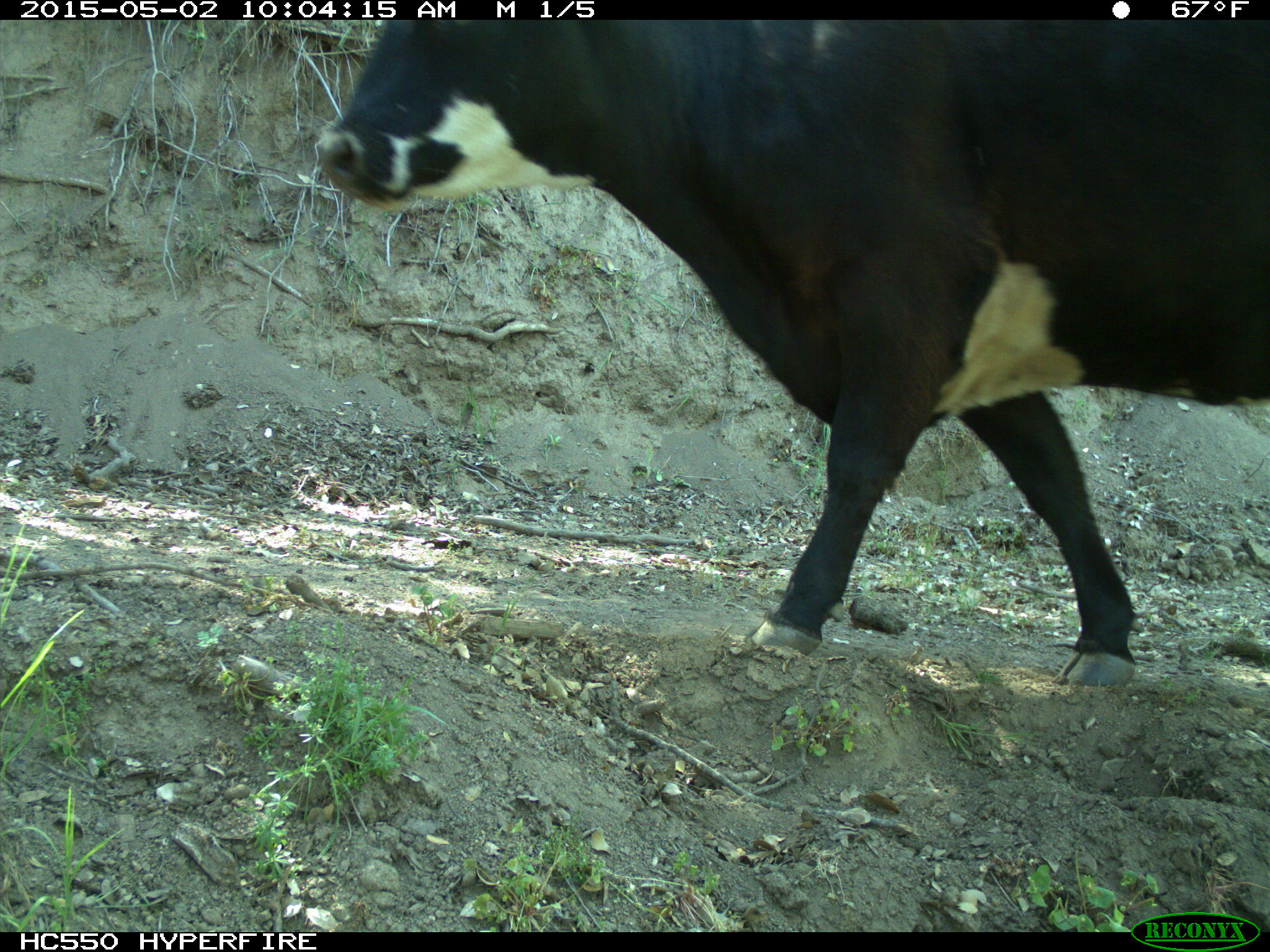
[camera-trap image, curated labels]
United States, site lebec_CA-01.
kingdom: Animalia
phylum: Chordata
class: Mammalia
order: Artiodactyla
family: Bovidae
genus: Bos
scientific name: Bos taurus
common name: domestic cow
Bos taurus (domestic cow).